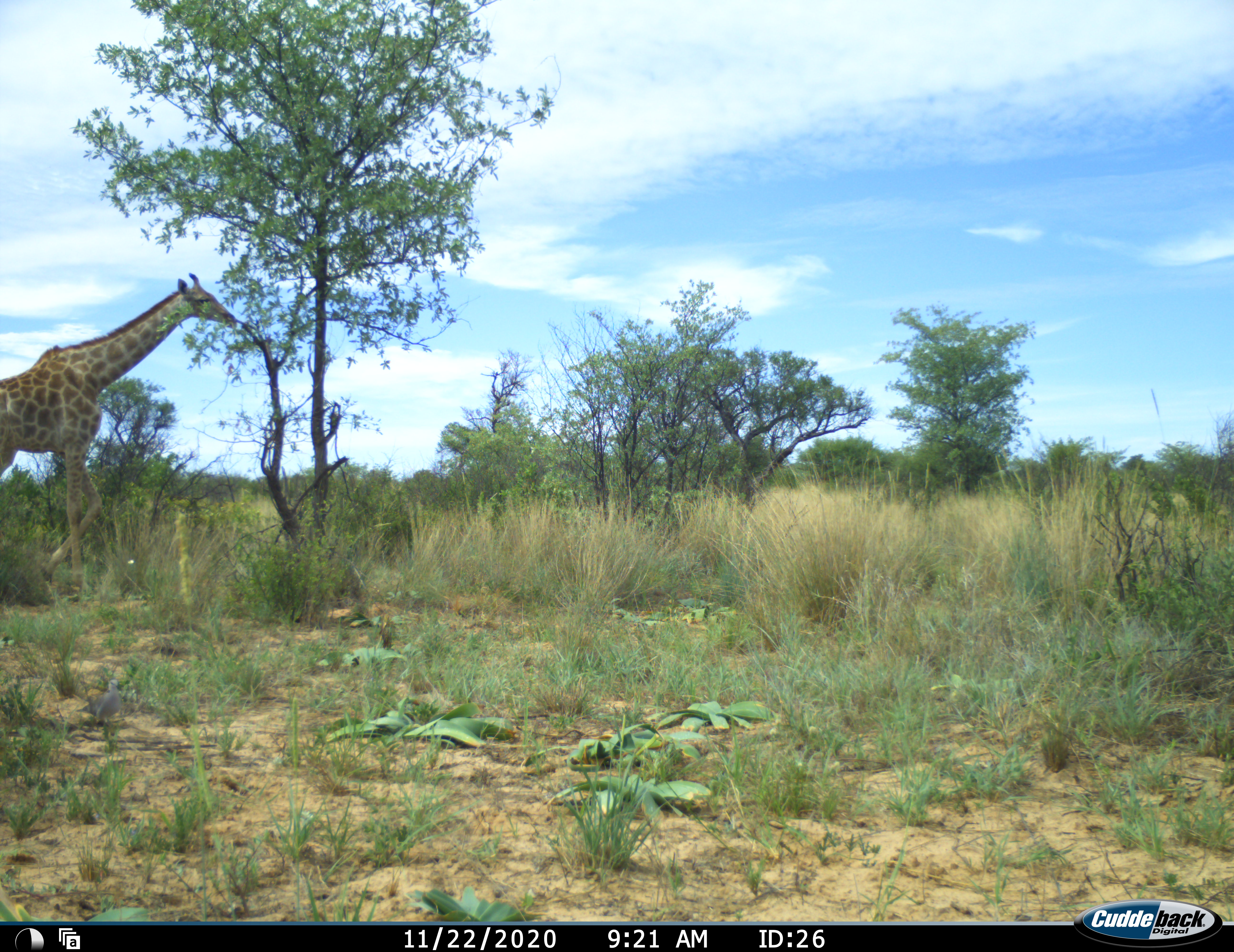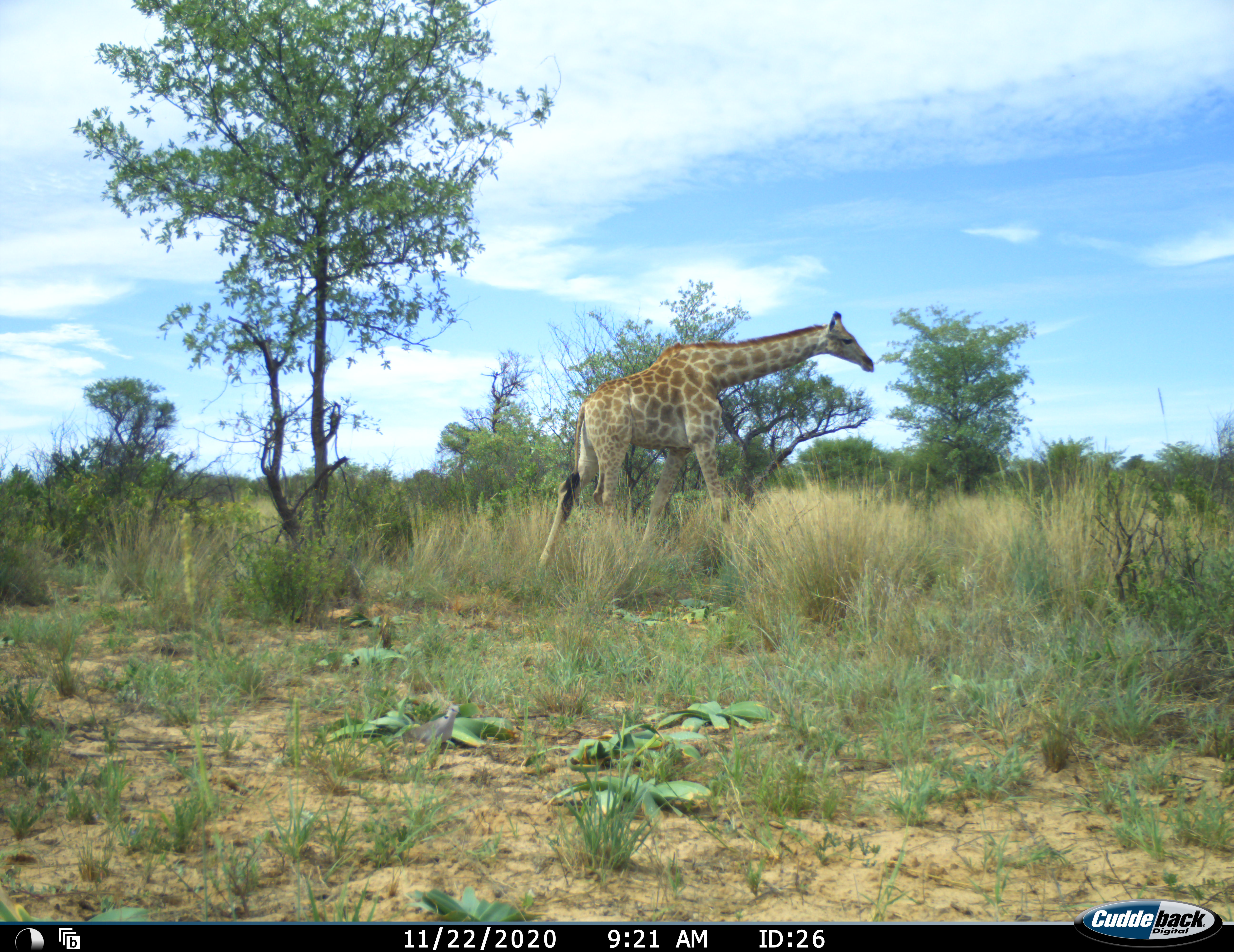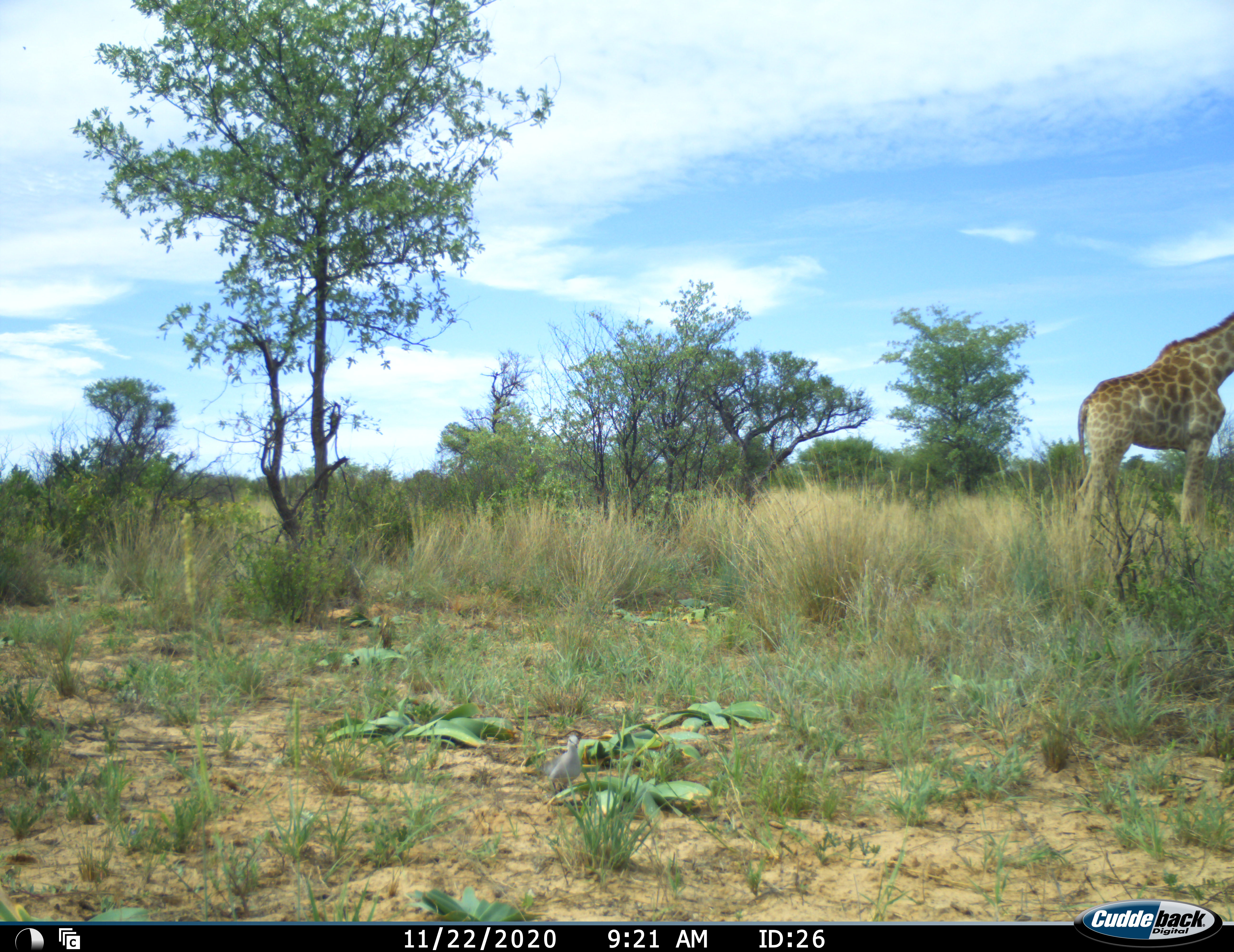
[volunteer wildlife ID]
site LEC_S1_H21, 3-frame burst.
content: unidentified animal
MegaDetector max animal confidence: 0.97